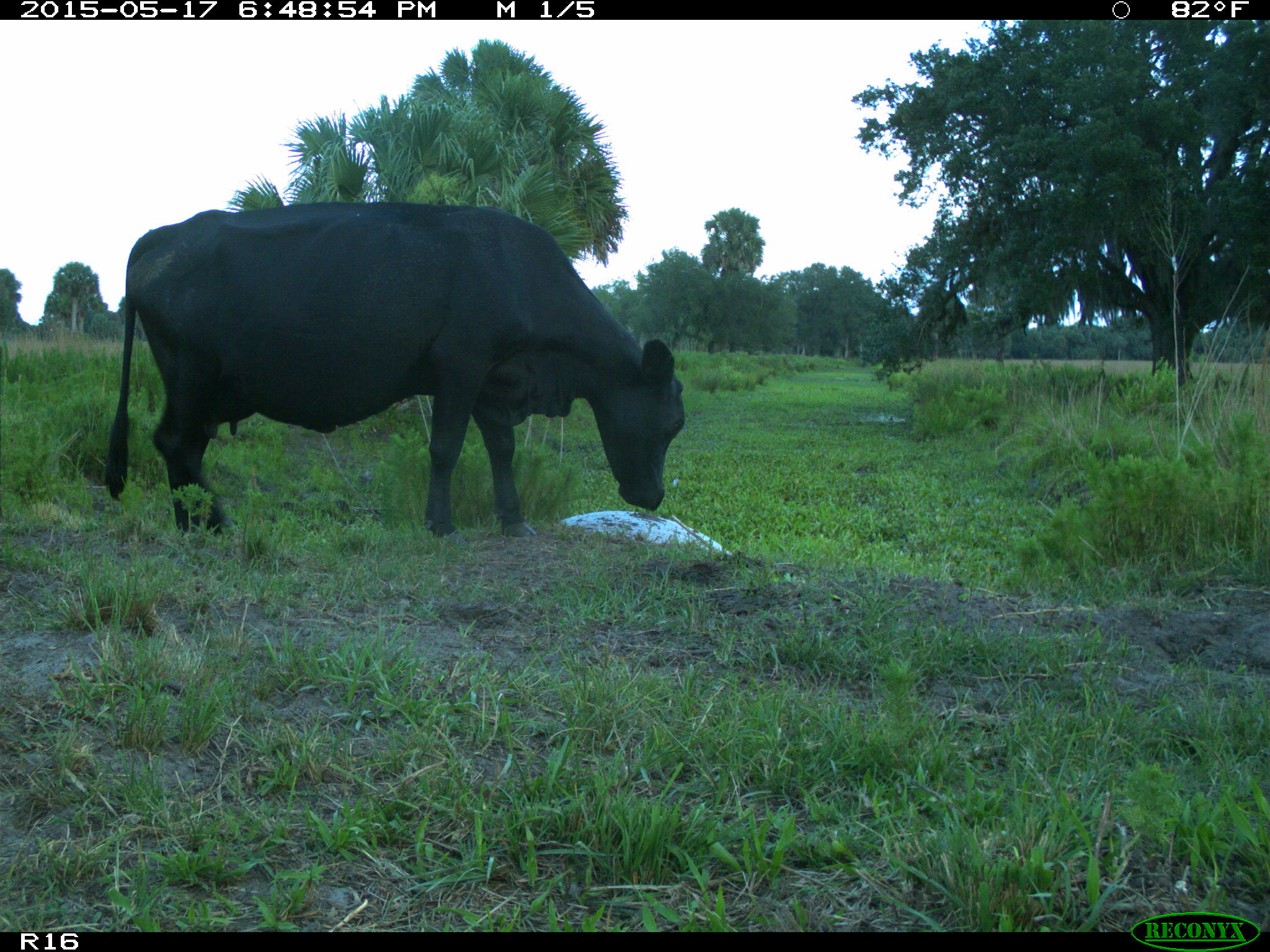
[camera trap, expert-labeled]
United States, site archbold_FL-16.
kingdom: Animalia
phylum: Chordata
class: Mammalia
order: Artiodactyla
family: Bovidae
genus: Bos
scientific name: Bos taurus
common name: domestic cow